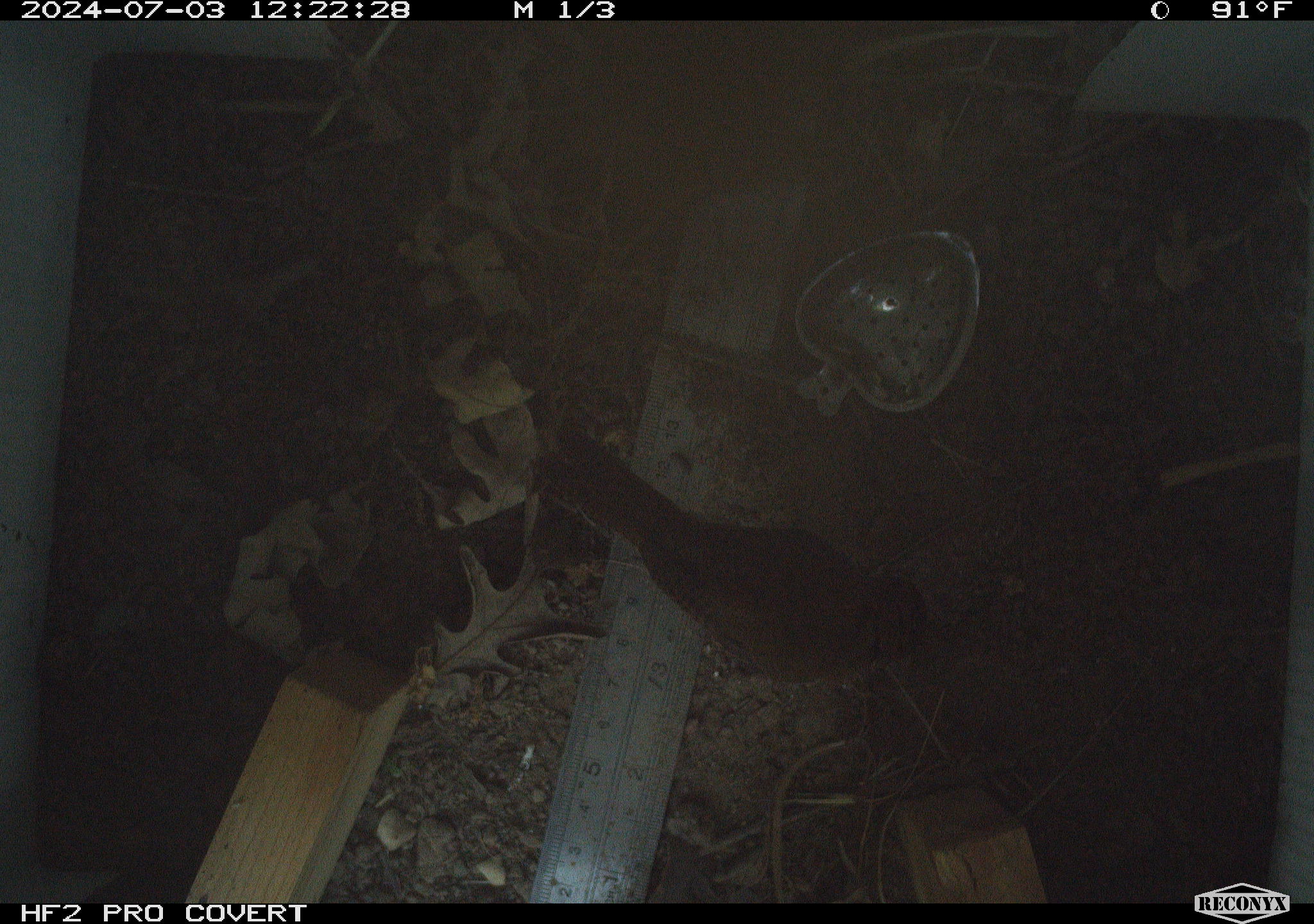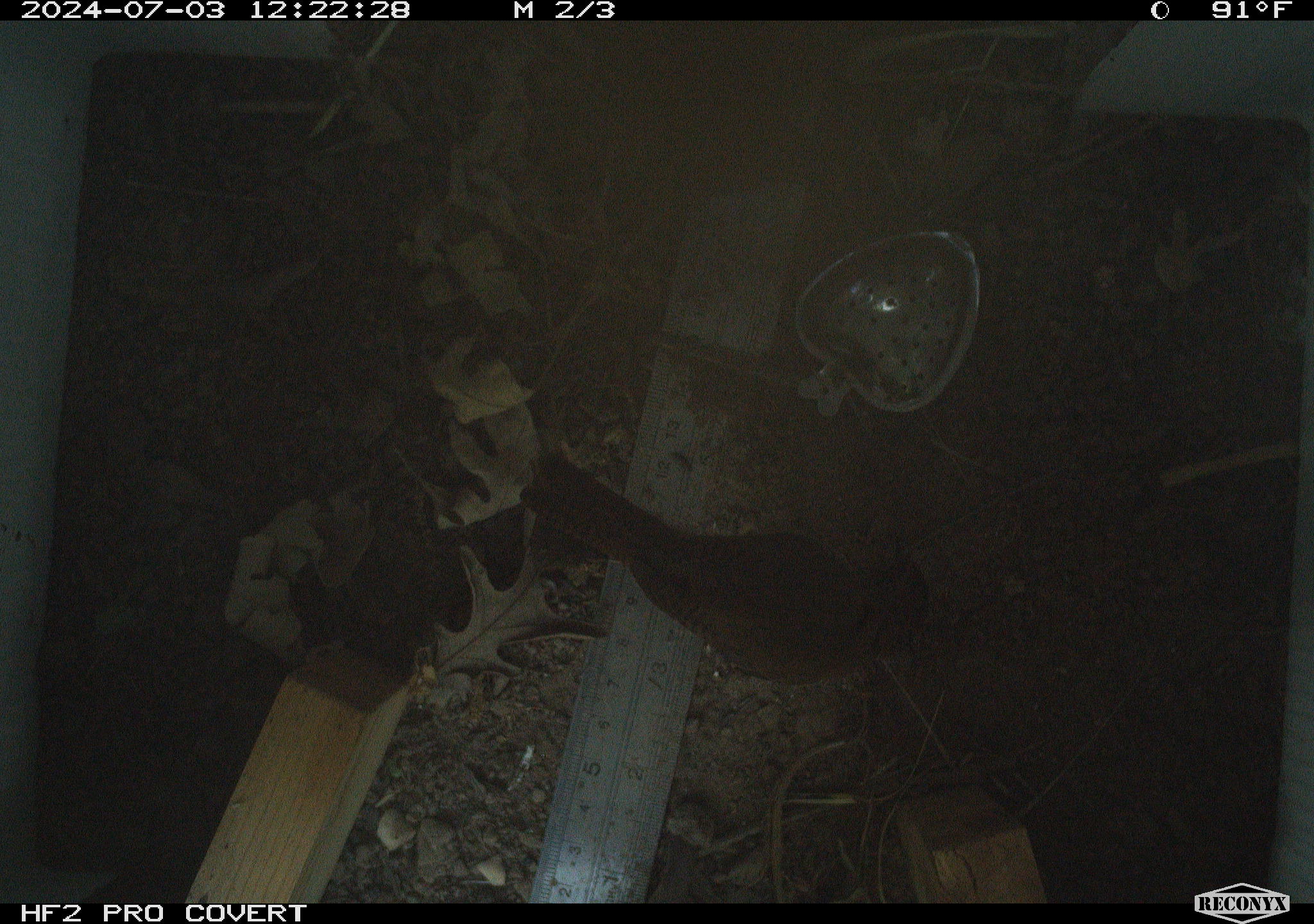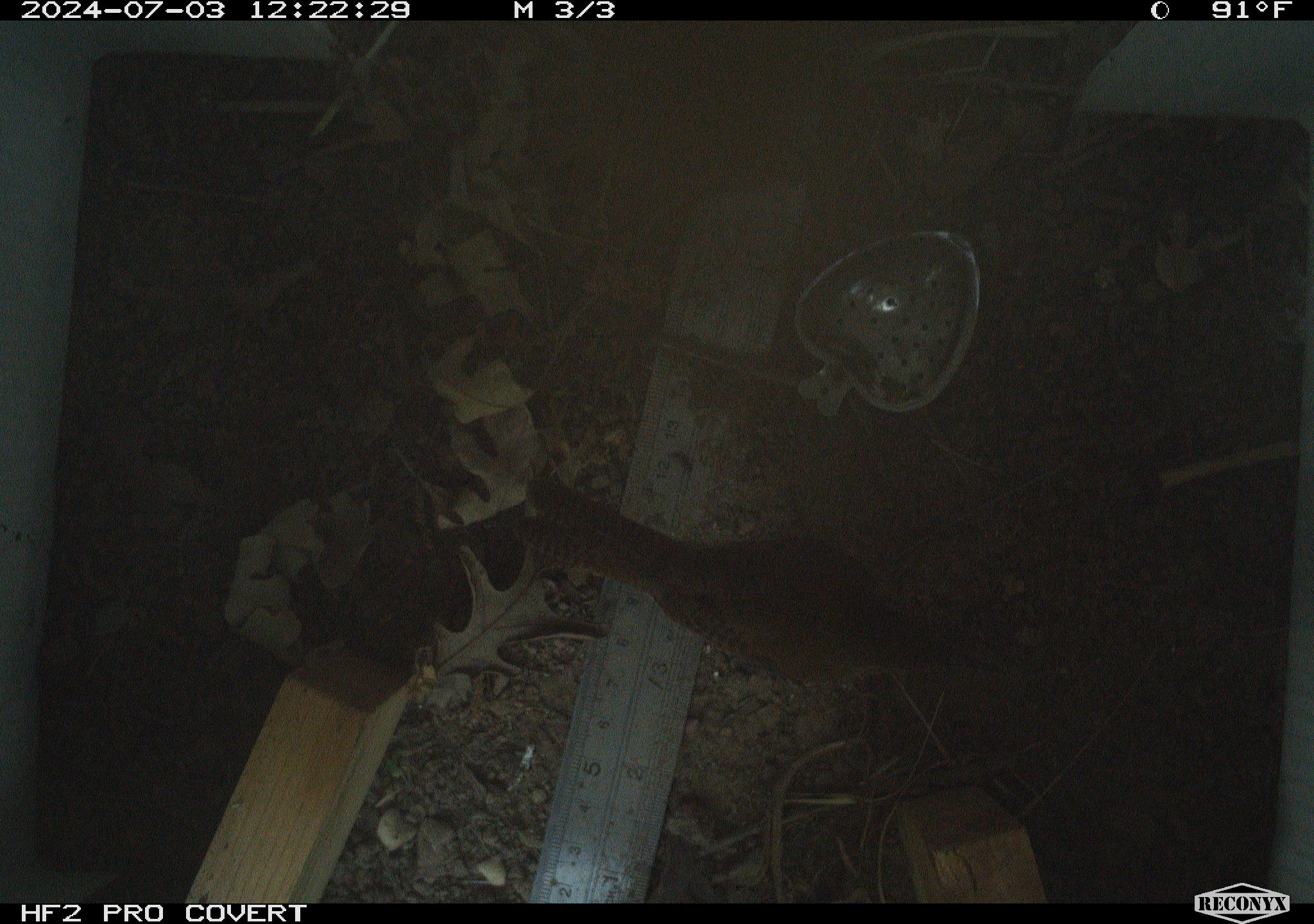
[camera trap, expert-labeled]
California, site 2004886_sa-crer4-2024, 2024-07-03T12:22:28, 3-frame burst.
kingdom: Animalia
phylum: Chordata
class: Aves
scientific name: Aves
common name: bird